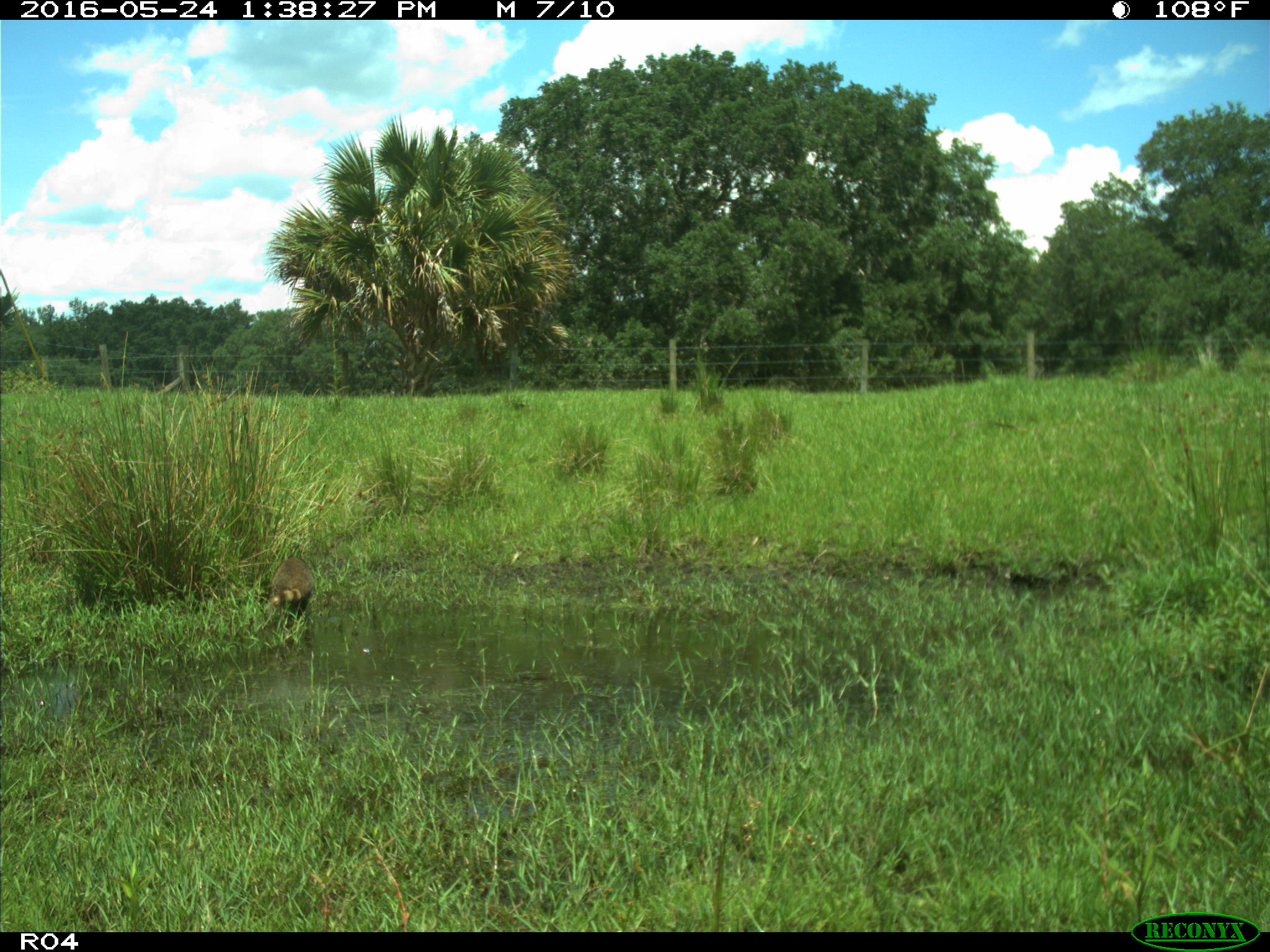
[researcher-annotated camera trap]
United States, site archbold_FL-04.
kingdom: Animalia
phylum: Chordata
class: Mammalia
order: Carnivora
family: Procyonidae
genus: Procyon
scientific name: Procyon lotor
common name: common raccoon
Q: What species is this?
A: Procyon lotor (common raccoon).